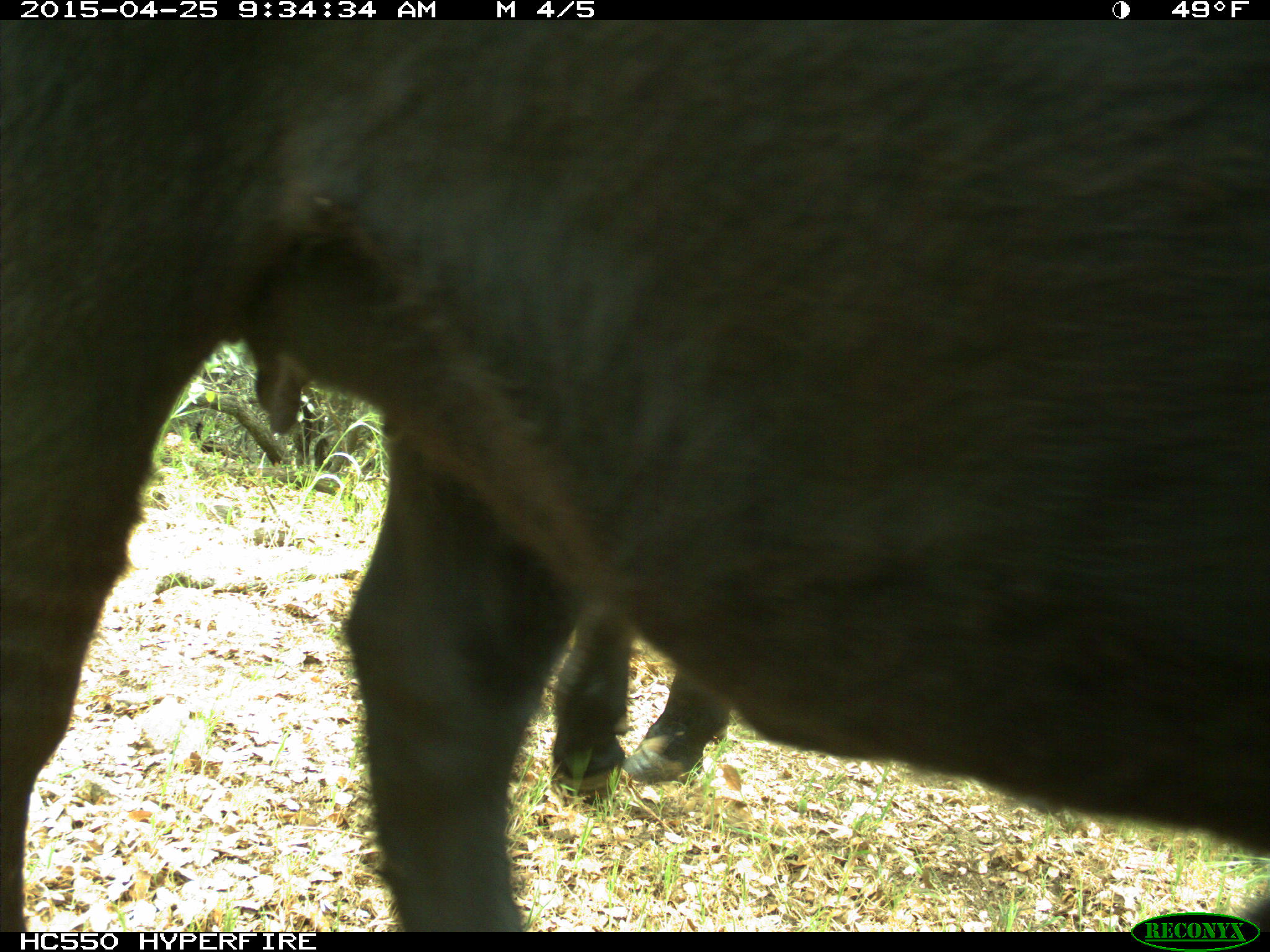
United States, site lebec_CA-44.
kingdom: Animalia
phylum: Chordata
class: Mammalia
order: Artiodactyla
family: Suidae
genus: Sus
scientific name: Sus scrofa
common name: wild boar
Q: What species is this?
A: Sus scrofa (wild boar).